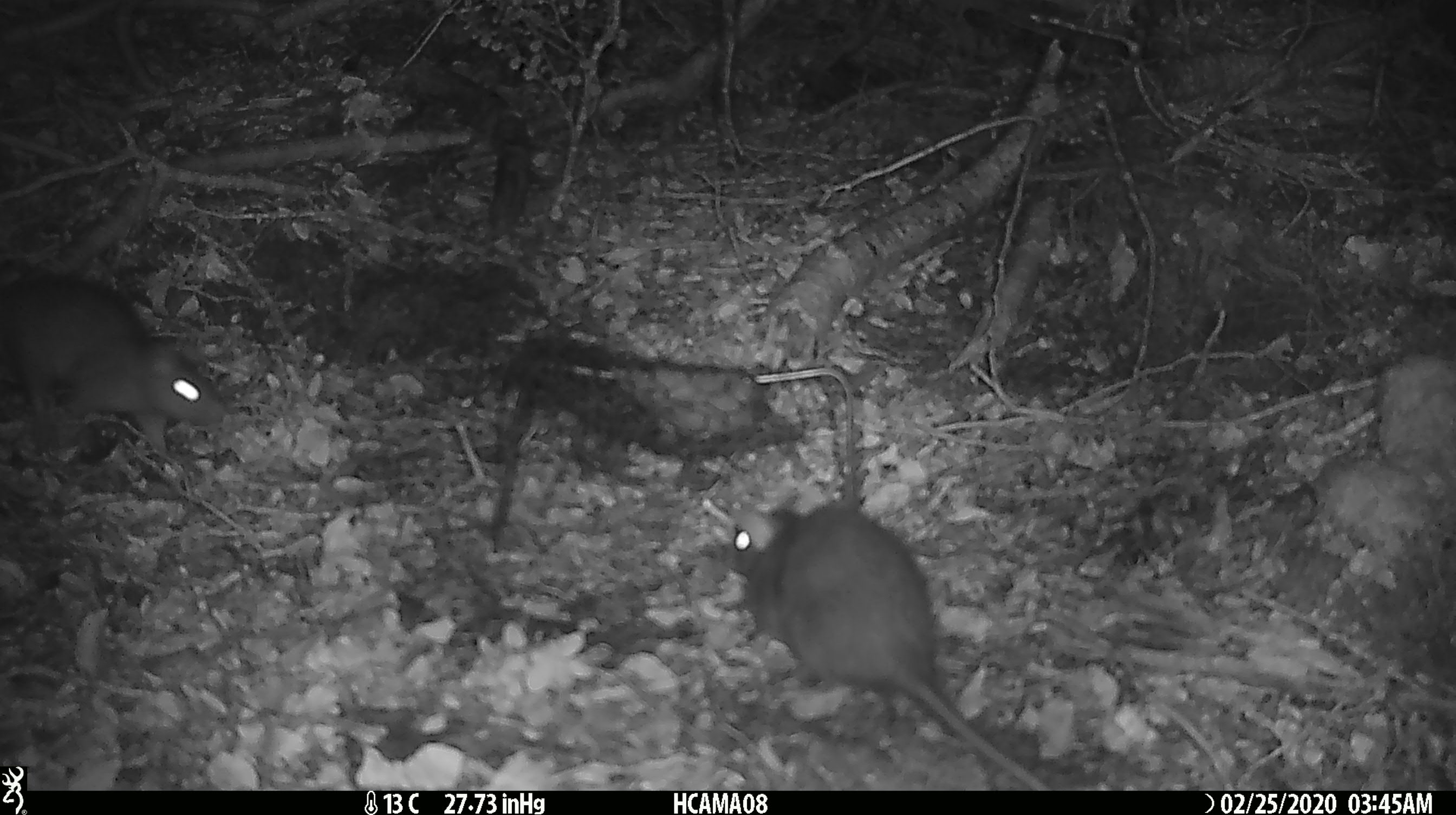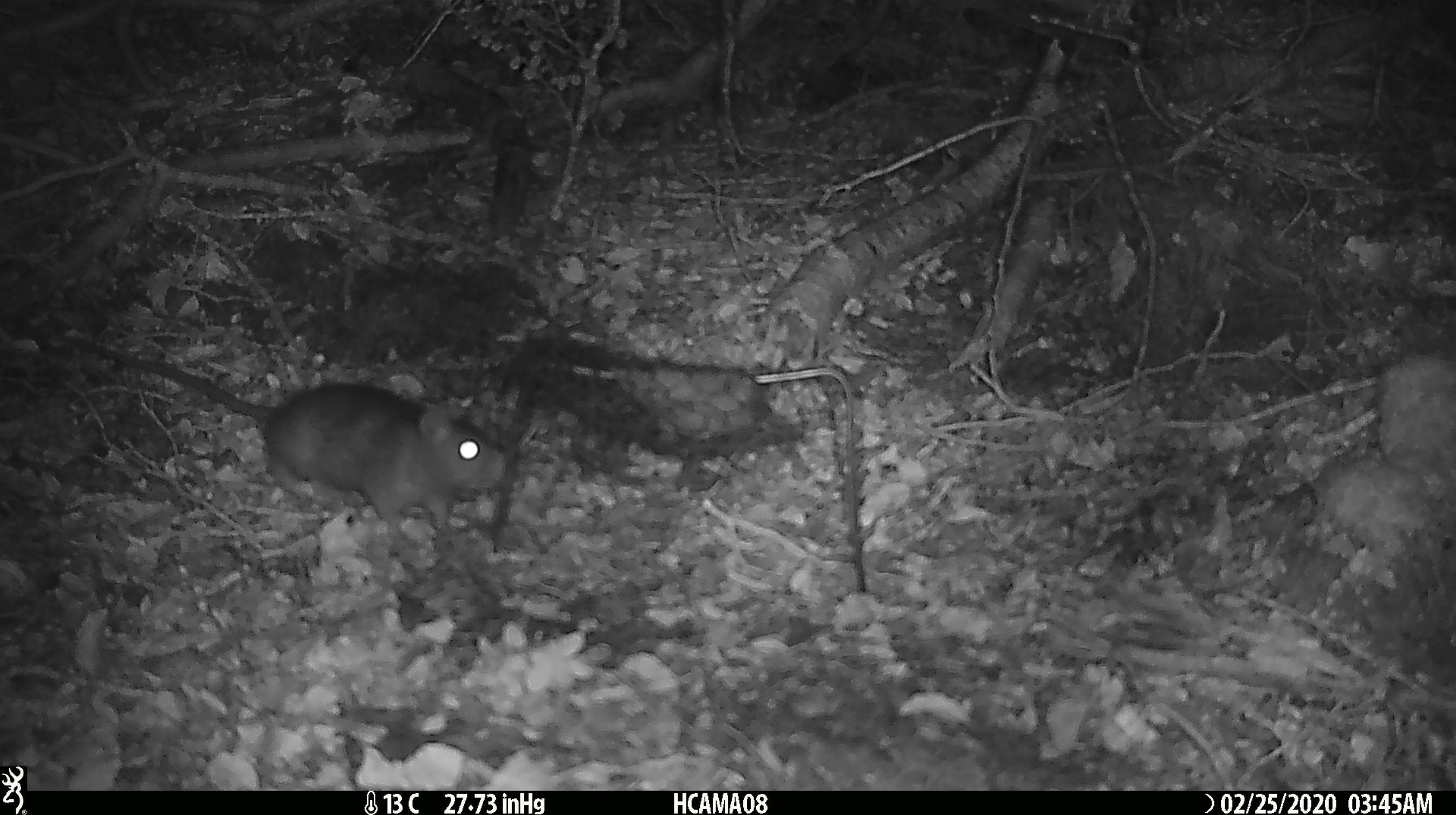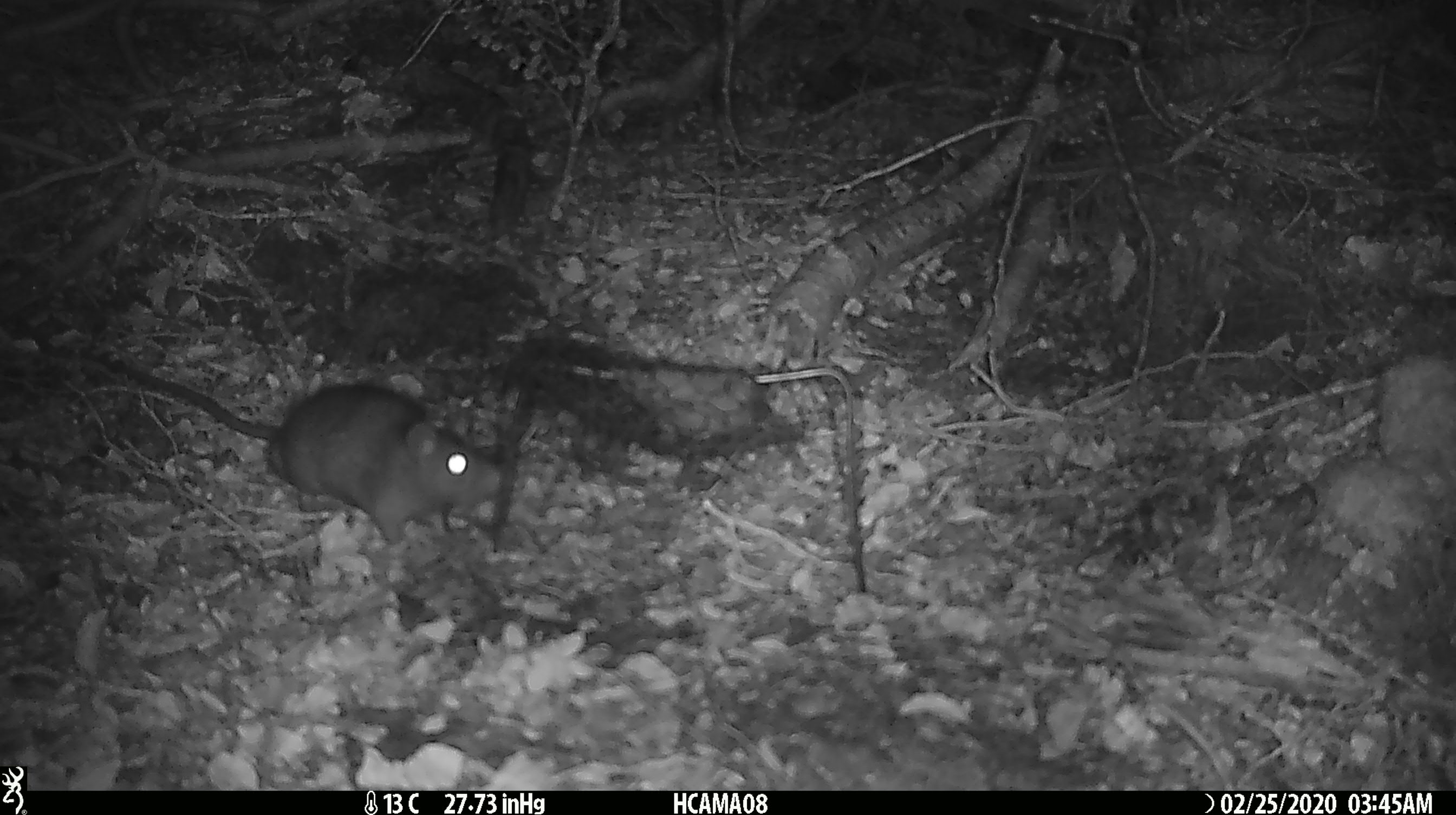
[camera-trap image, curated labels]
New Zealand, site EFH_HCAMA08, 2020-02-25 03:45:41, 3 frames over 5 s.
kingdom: Animalia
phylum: Chordata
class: Mammalia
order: Rodentia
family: Muridae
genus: Rattus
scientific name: Rattus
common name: rat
Rat (Rattus).